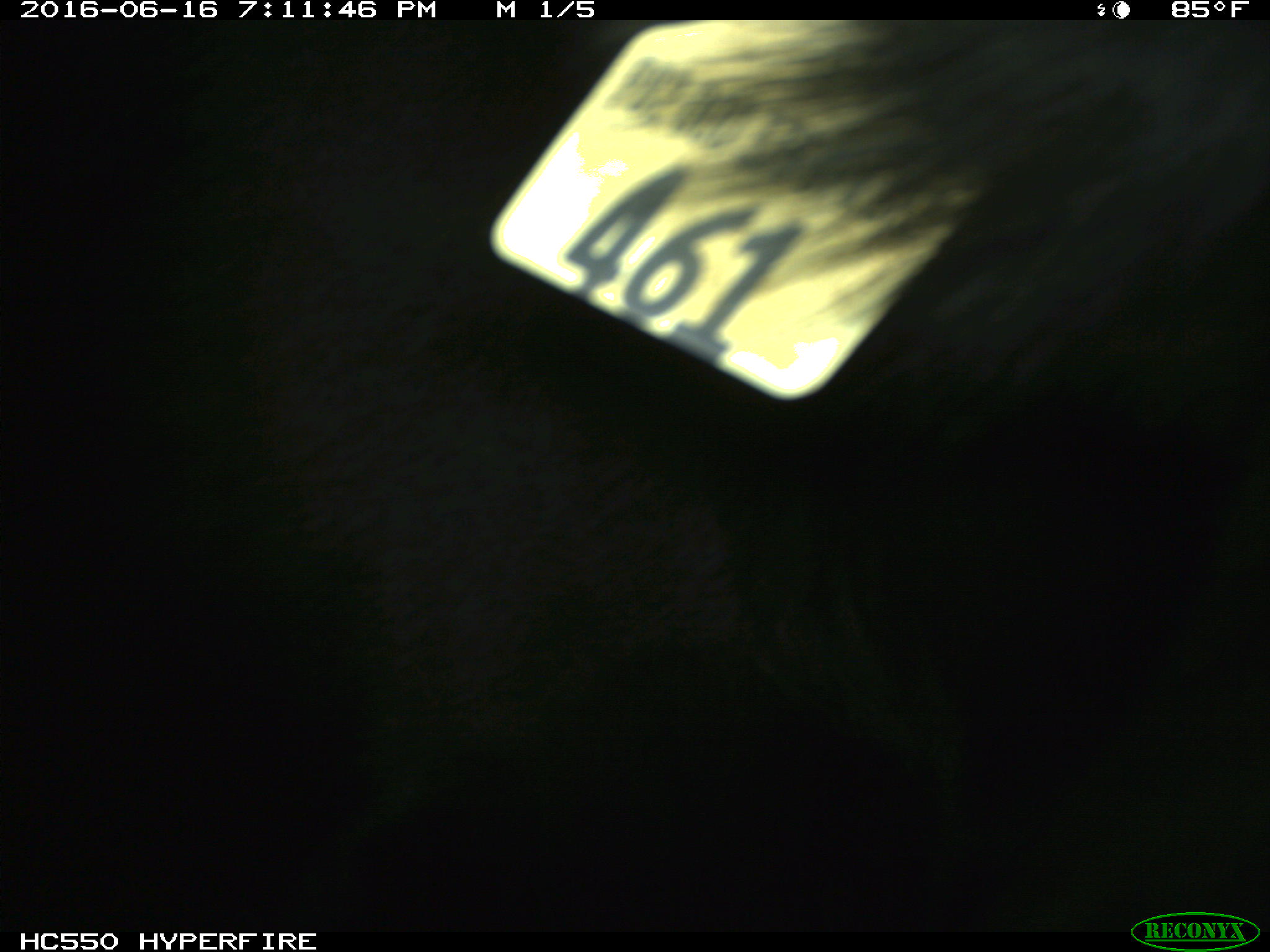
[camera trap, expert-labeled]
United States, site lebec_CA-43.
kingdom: Animalia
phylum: Chordata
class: Mammalia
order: Artiodactyla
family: Bovidae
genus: Bos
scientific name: Bos taurus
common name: domestic cow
Bos taurus (domestic cow).